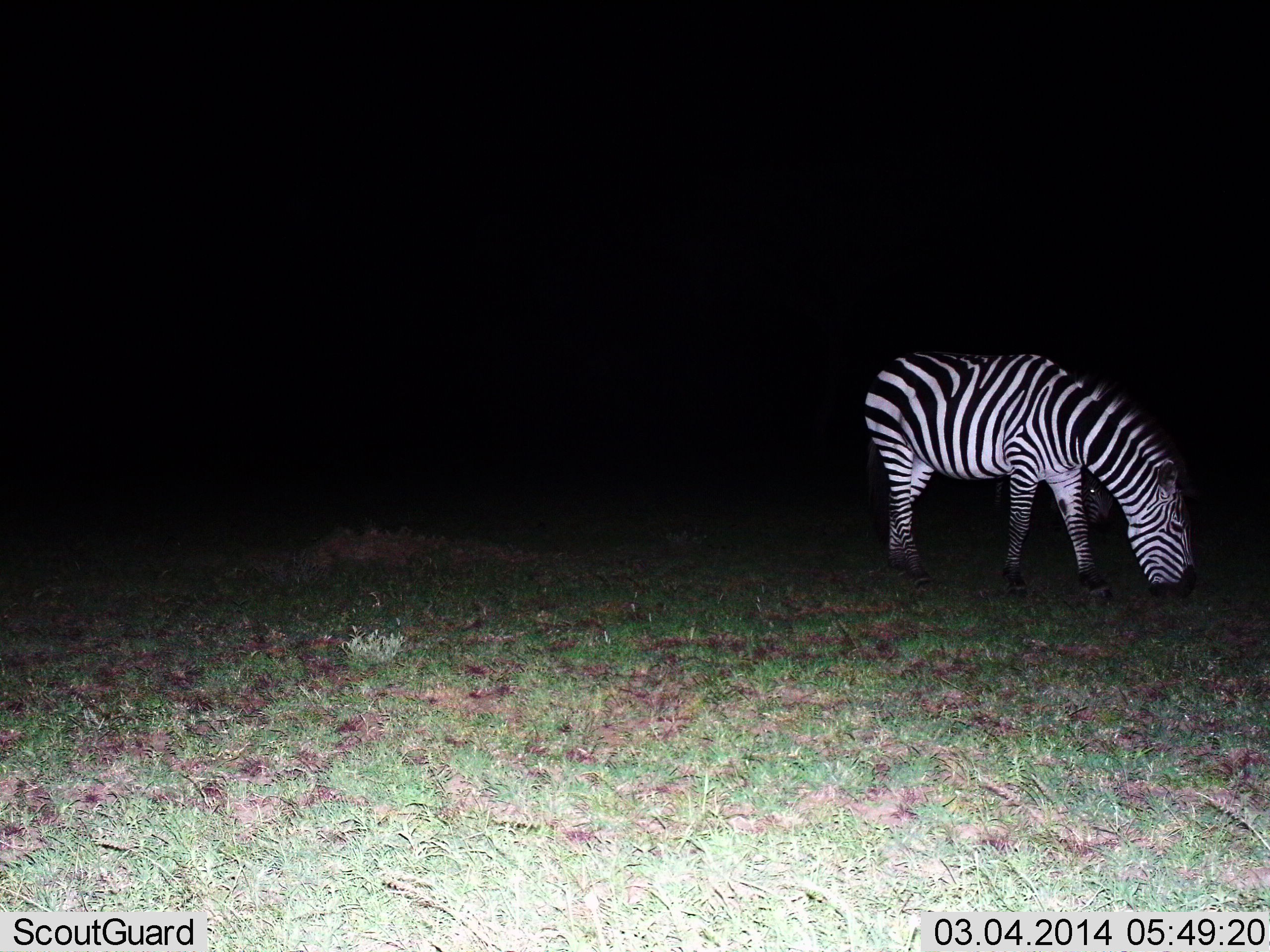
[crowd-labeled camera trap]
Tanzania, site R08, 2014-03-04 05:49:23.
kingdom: Animalia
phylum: Chordata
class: Mammalia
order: Perissodactyla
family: Equidae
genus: Equus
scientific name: Equus quagga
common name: plains zebra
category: zebra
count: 1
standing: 0%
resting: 0%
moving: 0%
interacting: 0%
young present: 0%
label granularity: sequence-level